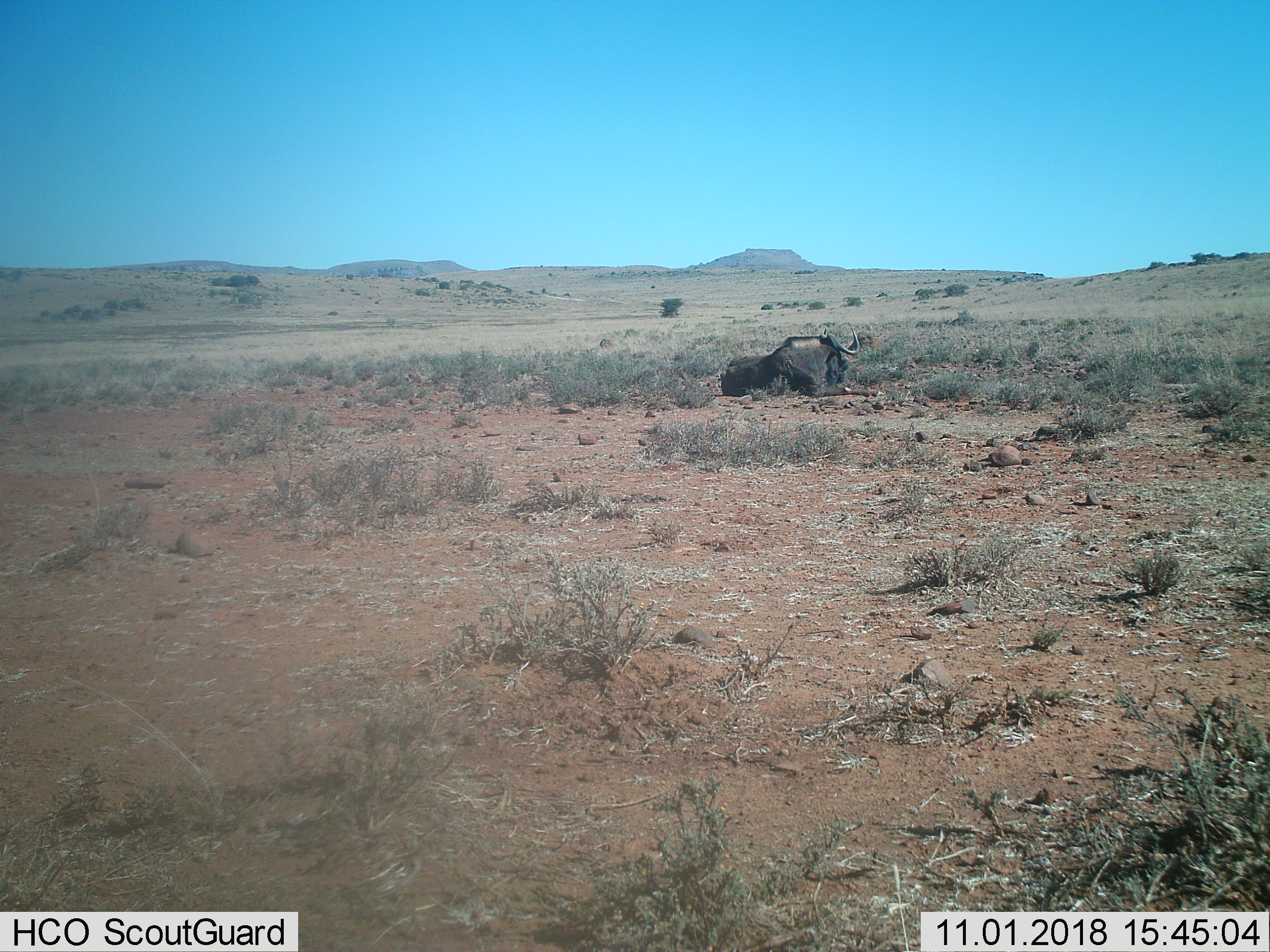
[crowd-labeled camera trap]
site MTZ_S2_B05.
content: unidentified animal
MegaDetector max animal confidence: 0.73